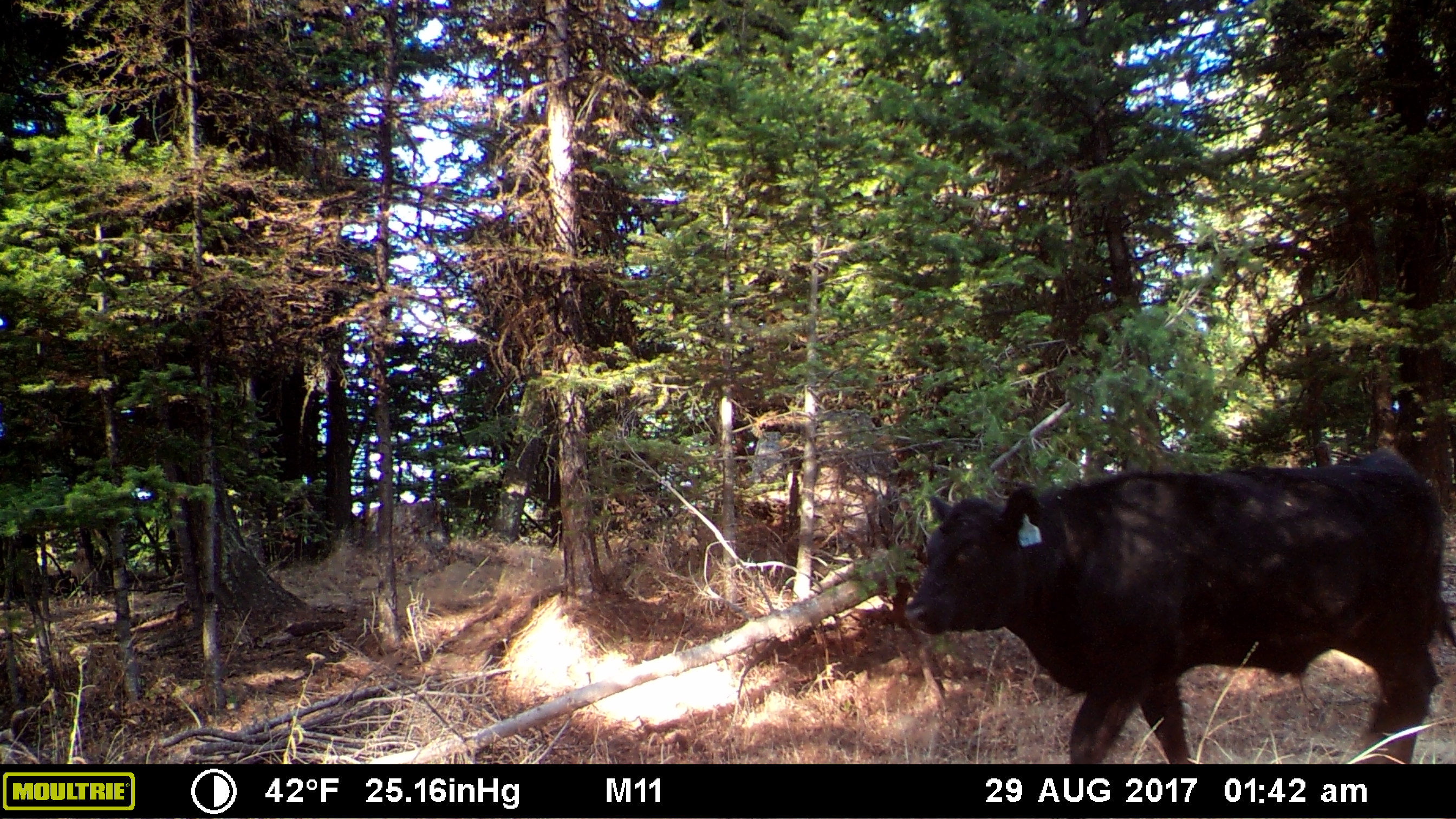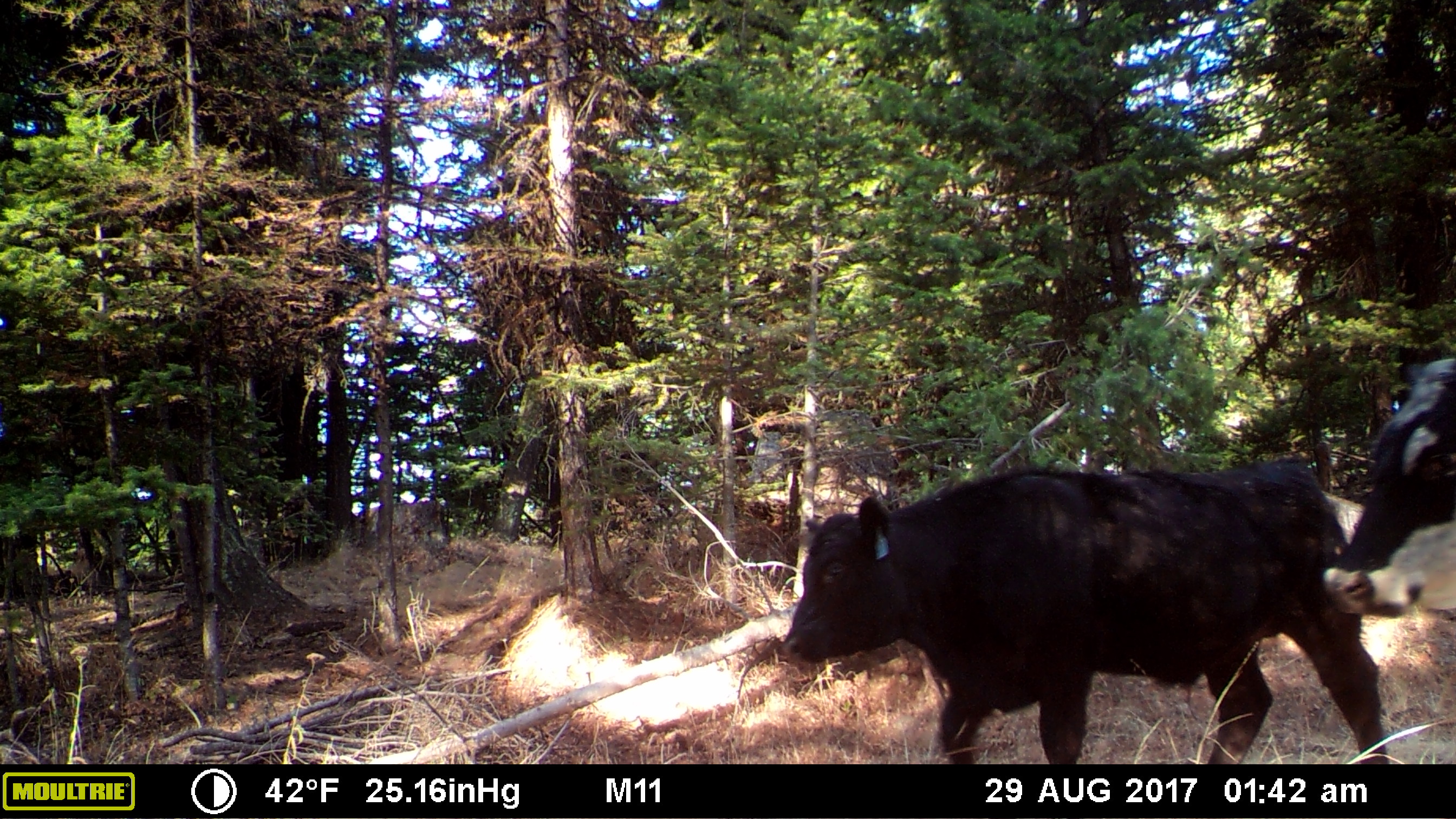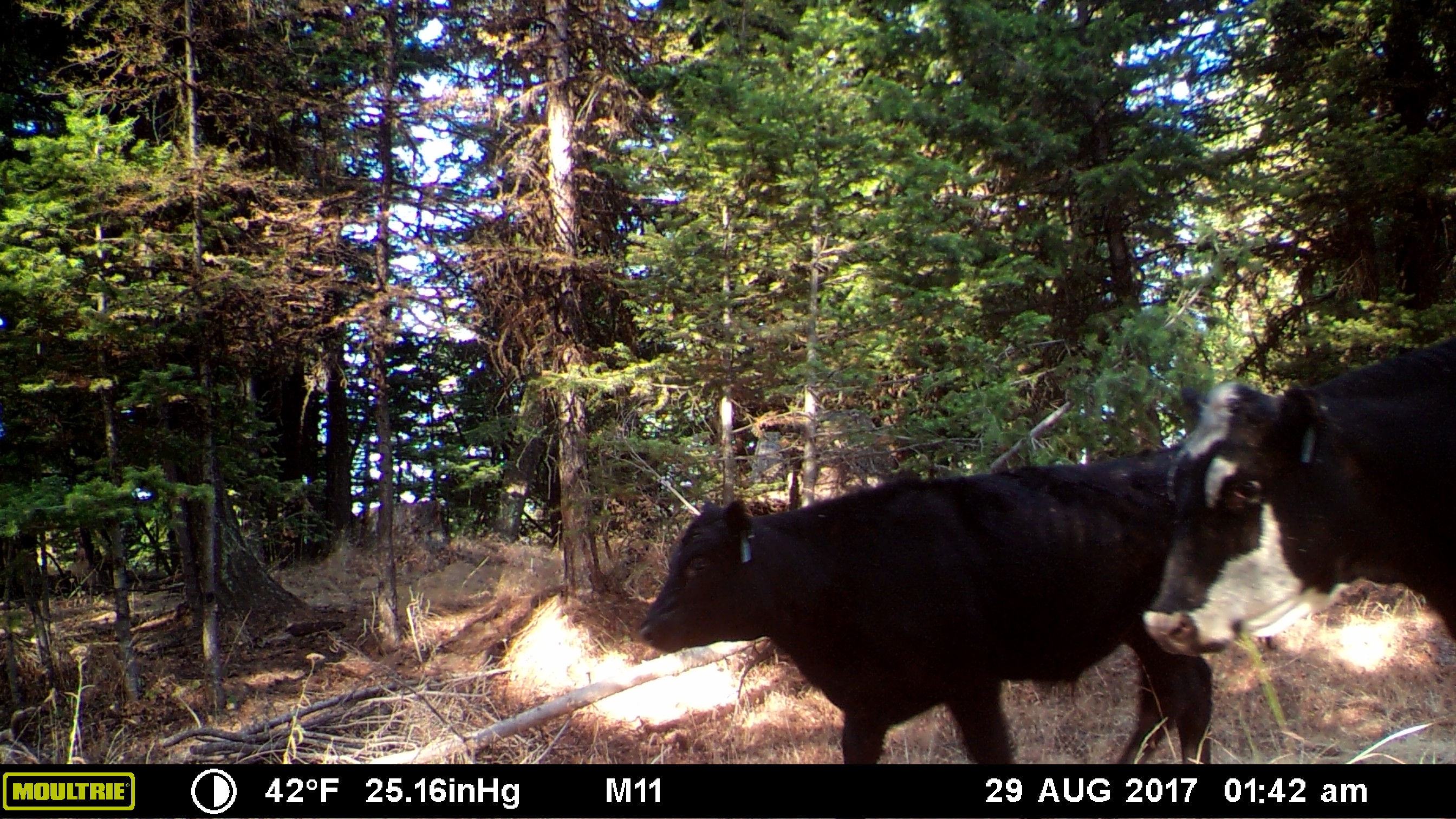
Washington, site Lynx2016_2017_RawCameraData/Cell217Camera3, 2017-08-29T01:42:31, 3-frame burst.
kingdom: Animalia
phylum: Chordata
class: Mammalia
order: Artiodactyla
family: Bovidae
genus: Bos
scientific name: Bos taurus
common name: domestic cattle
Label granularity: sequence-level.